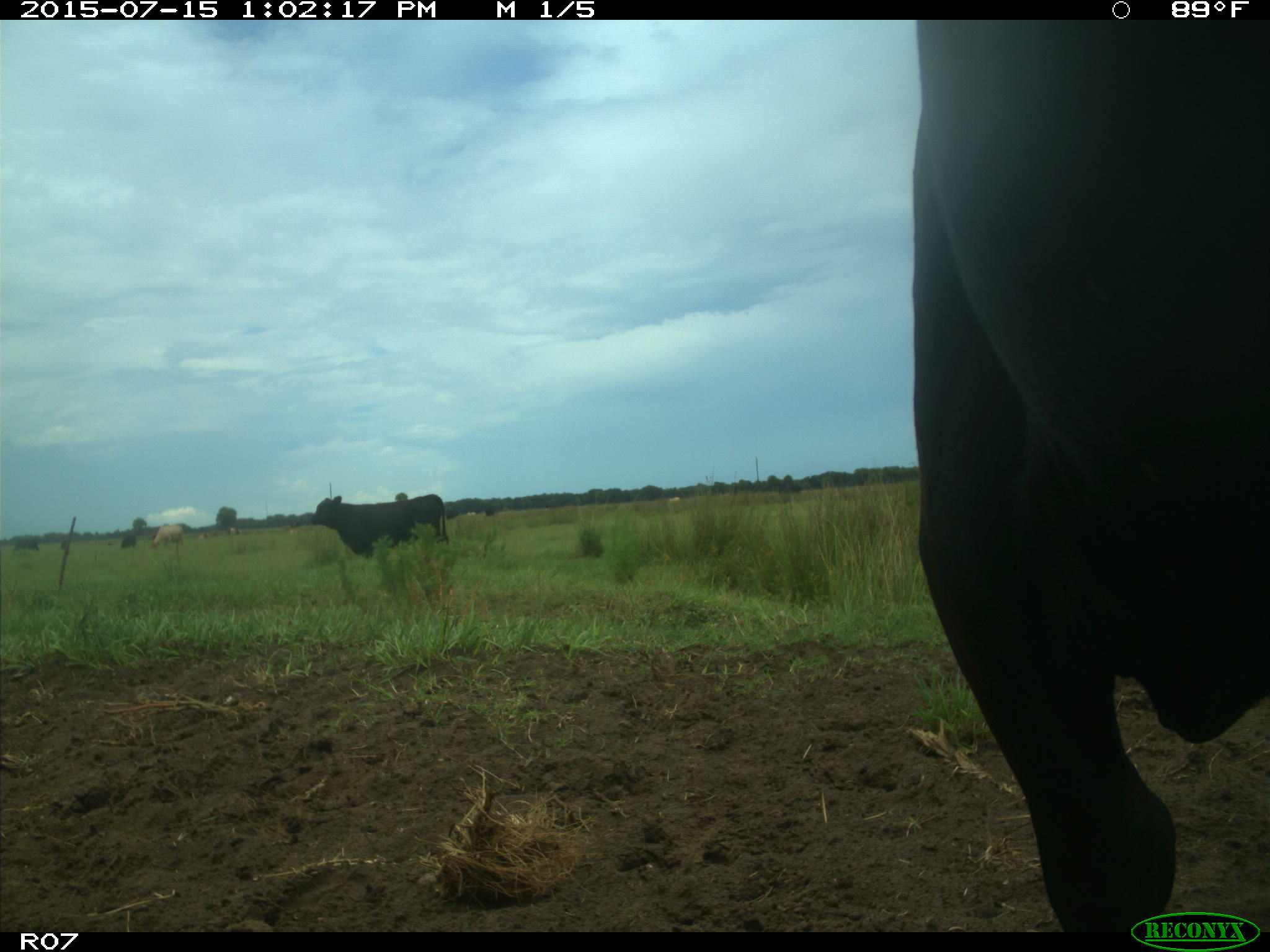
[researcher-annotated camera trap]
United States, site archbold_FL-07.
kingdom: Animalia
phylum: Chordata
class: Mammalia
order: Artiodactyla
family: Bovidae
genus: Bos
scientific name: Bos taurus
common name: domestic cow